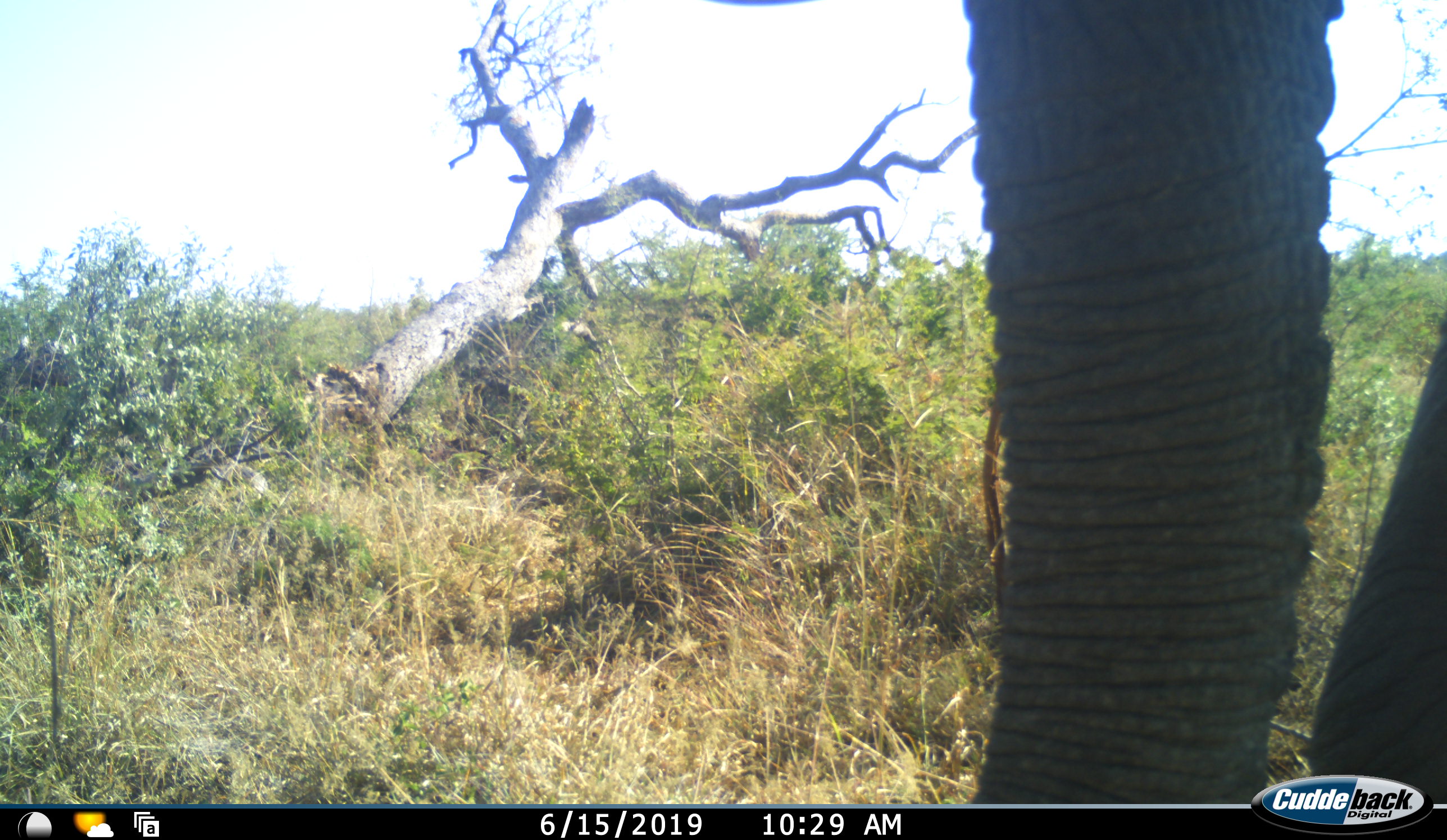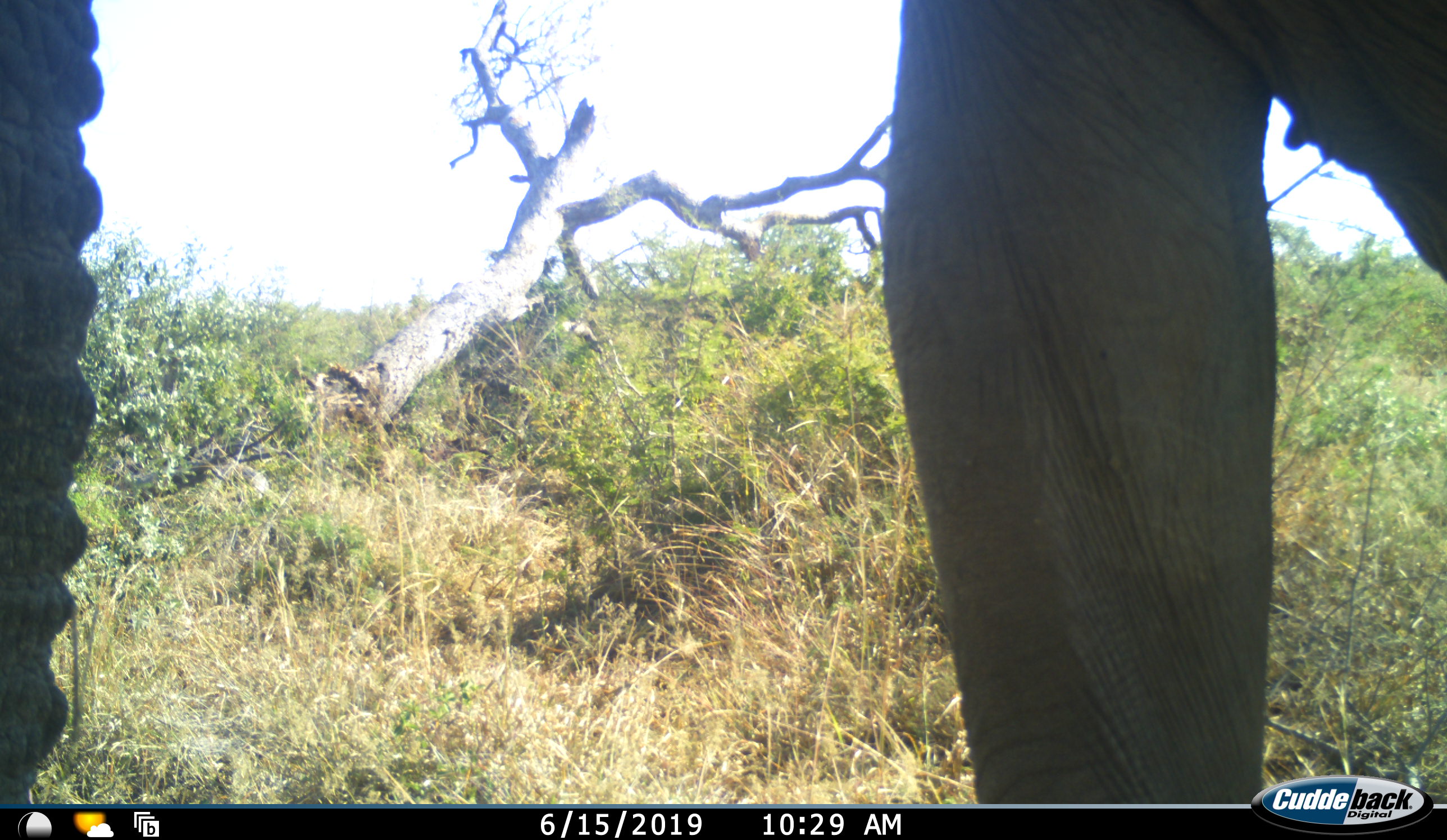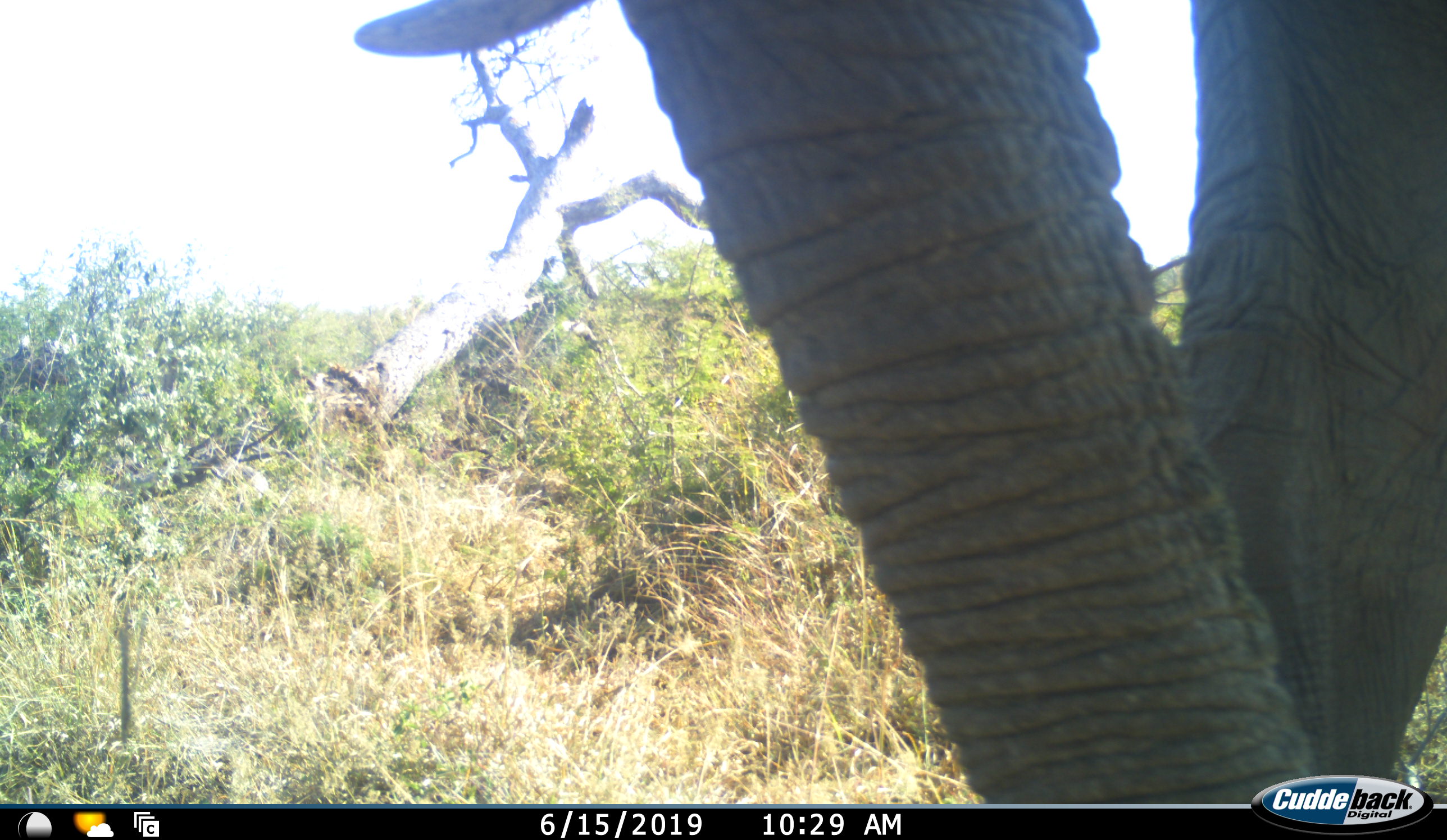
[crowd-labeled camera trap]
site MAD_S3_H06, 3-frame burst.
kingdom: Animalia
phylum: Chordata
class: Mammalia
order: Proboscidea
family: Elephantidae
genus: Loxodonta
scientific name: Loxodonta africana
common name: african bush elephant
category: elephant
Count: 1.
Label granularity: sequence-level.